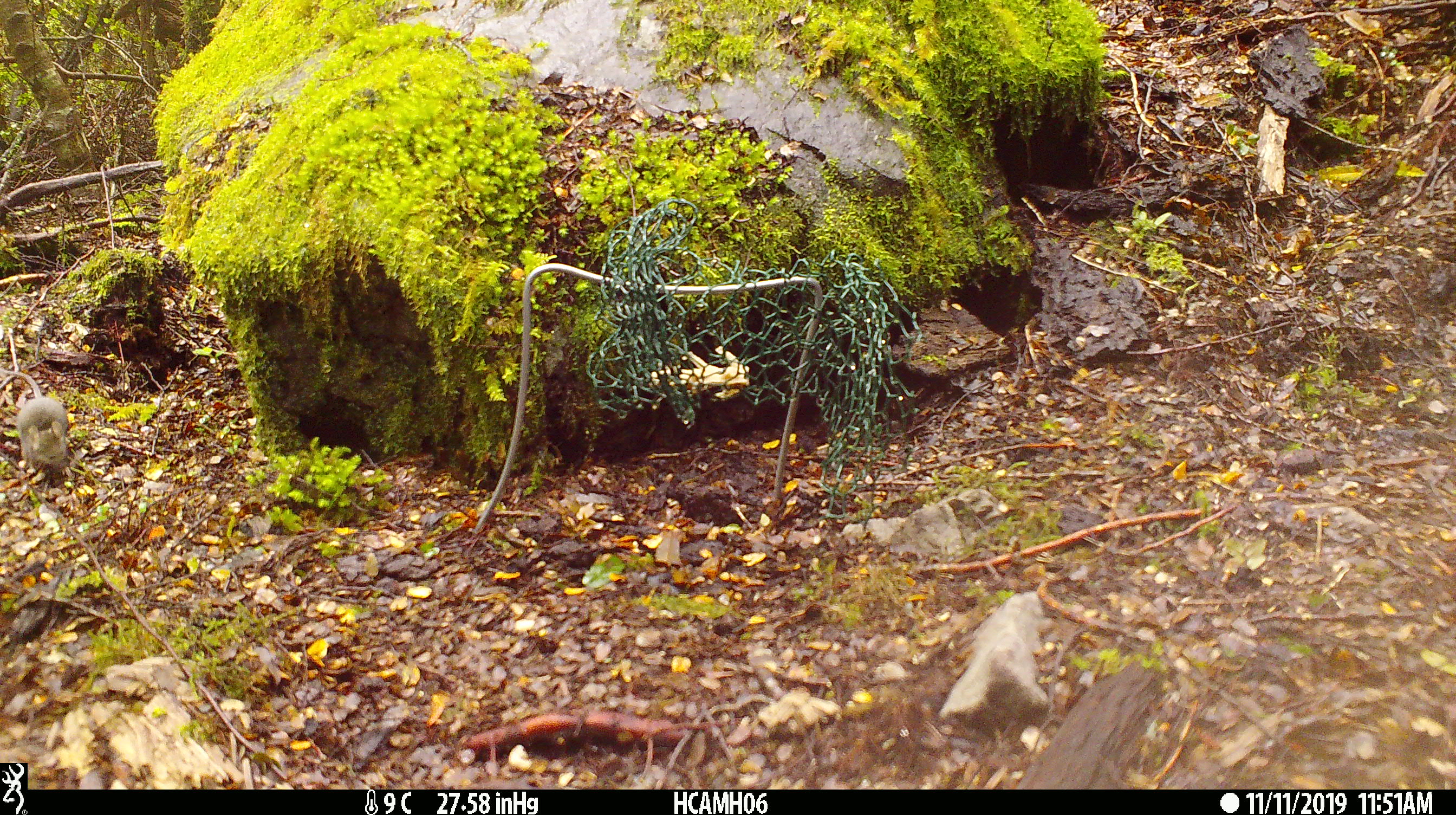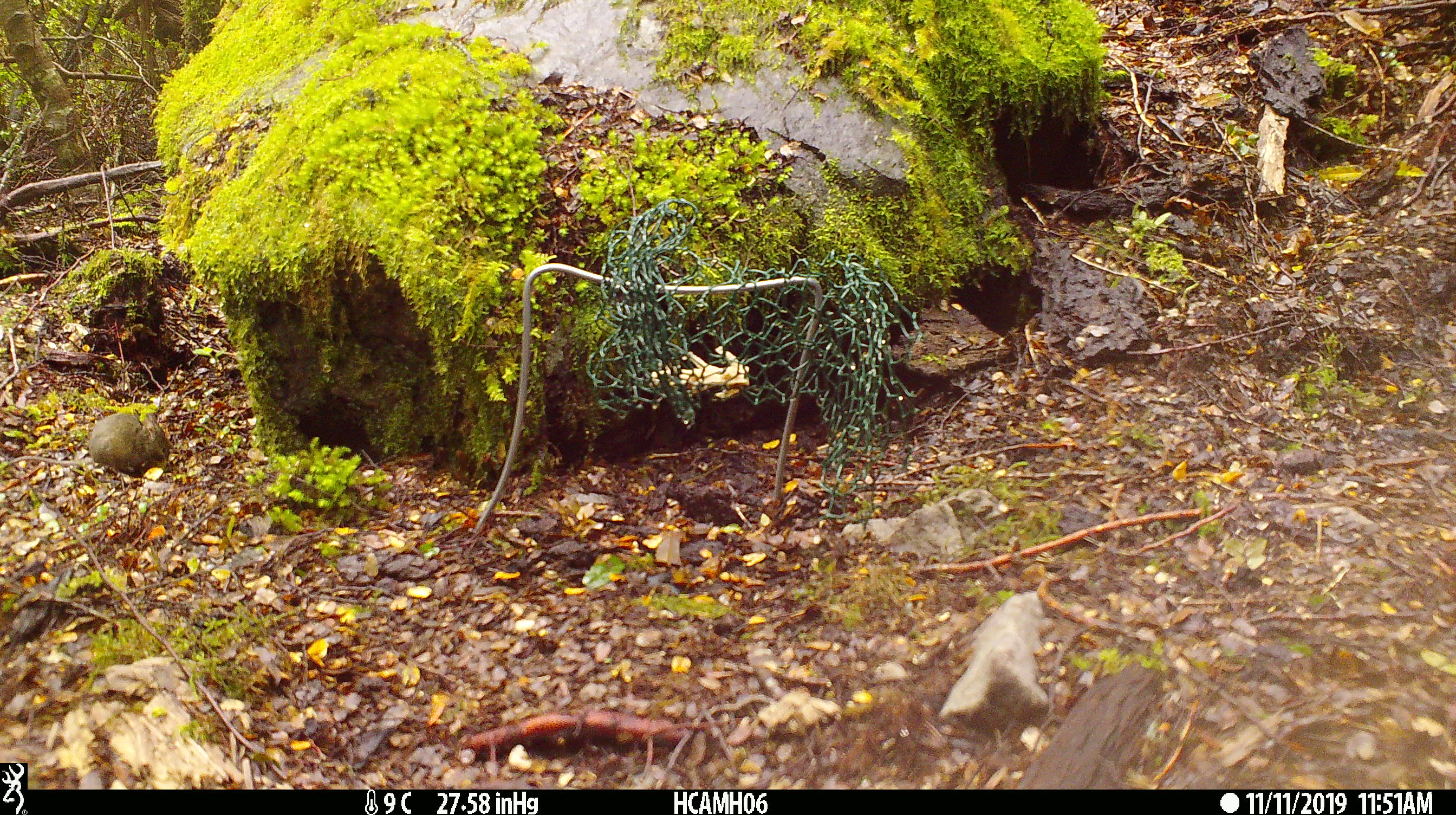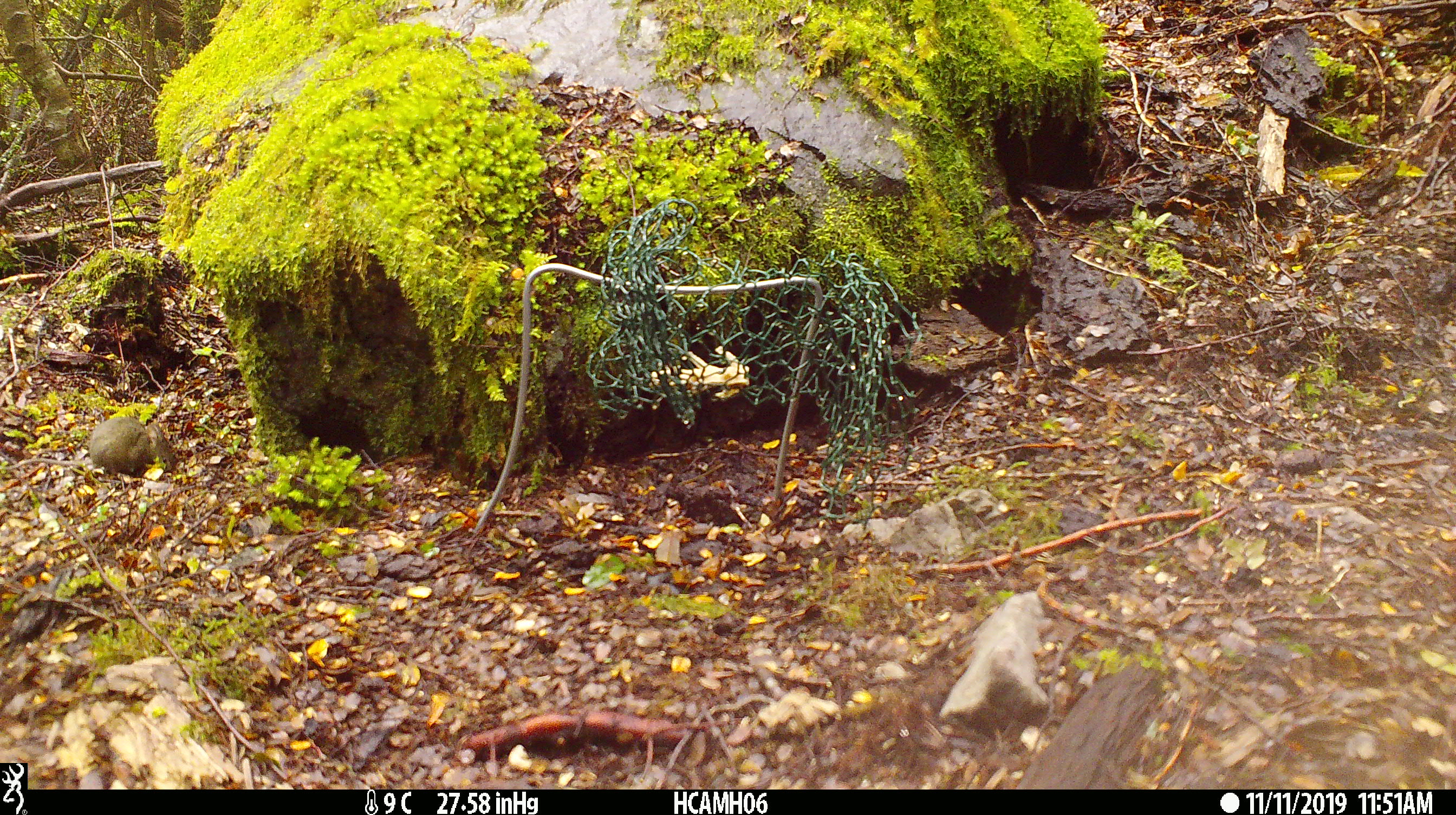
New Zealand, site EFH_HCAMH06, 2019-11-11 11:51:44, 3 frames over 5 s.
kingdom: Animalia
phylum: Chordata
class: Mammalia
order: Rodentia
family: Muridae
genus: Mus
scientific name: Mus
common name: mouse